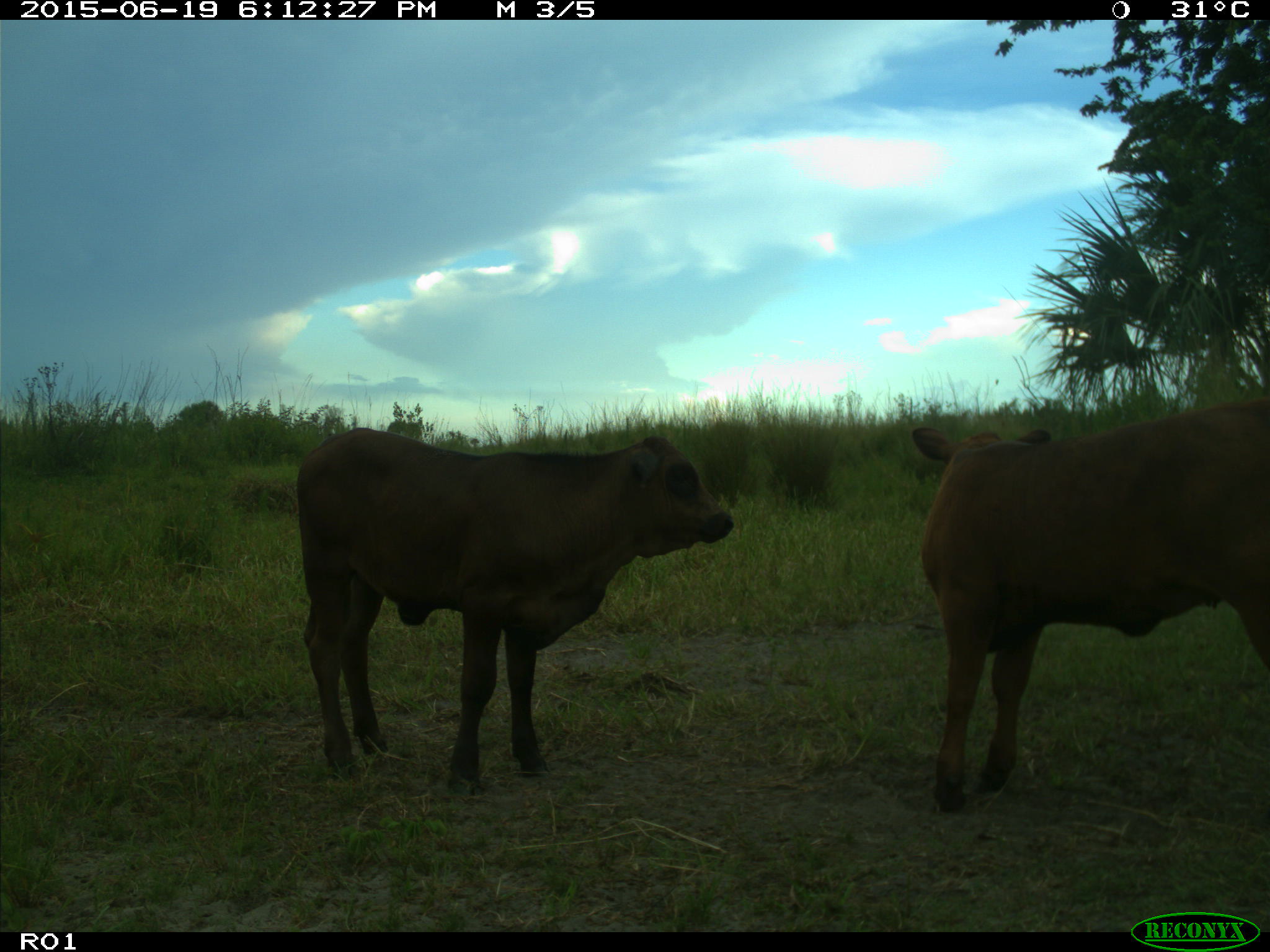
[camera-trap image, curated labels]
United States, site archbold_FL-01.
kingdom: Animalia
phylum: Chordata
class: Mammalia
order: Artiodactyla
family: Bovidae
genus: Bos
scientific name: Bos taurus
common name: domestic cow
Bos taurus (domestic cow).